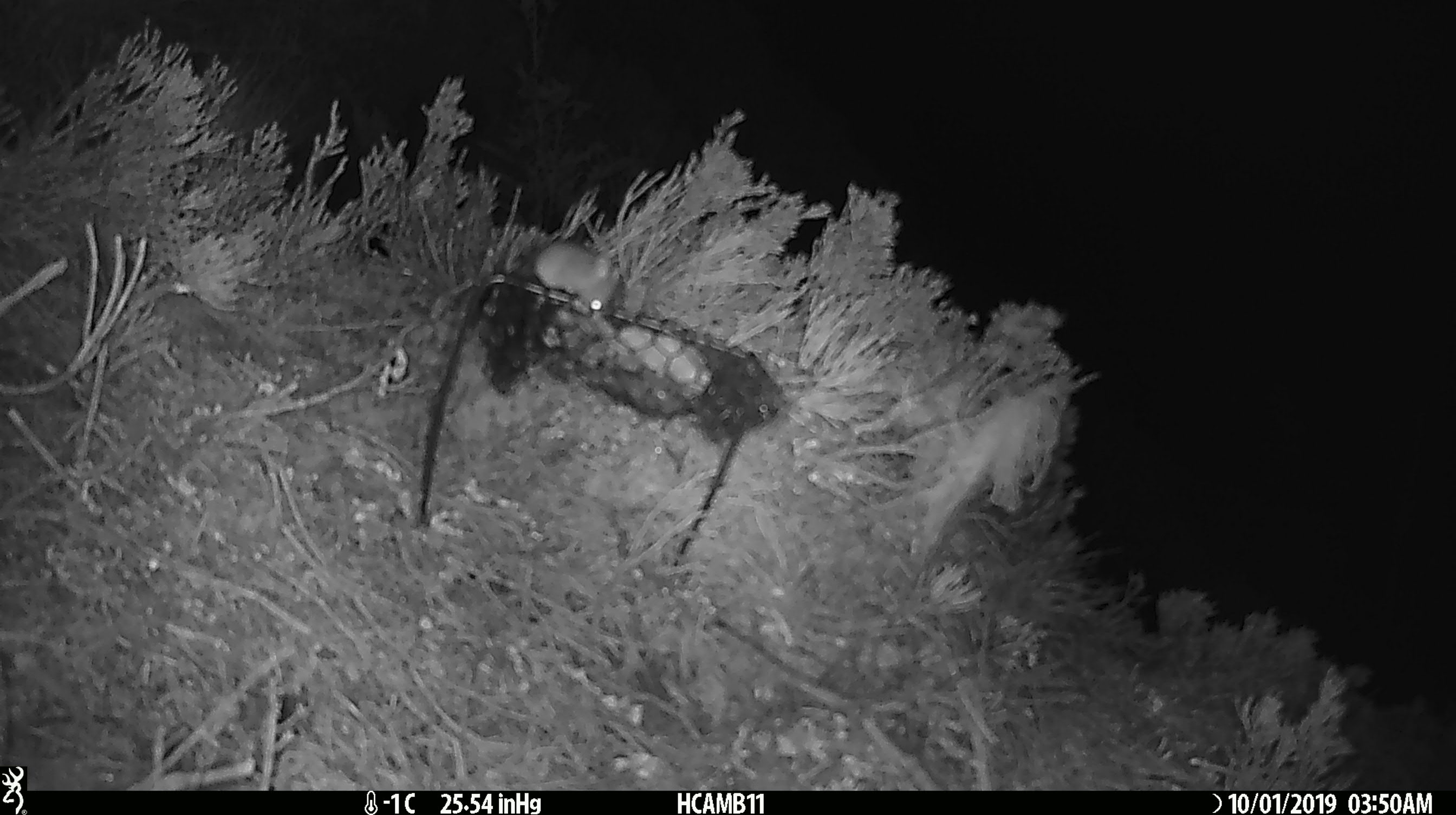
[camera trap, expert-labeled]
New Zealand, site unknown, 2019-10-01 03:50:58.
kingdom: Animalia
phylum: Chordata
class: Mammalia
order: Rodentia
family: Muridae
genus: Mus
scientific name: Mus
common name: mouse